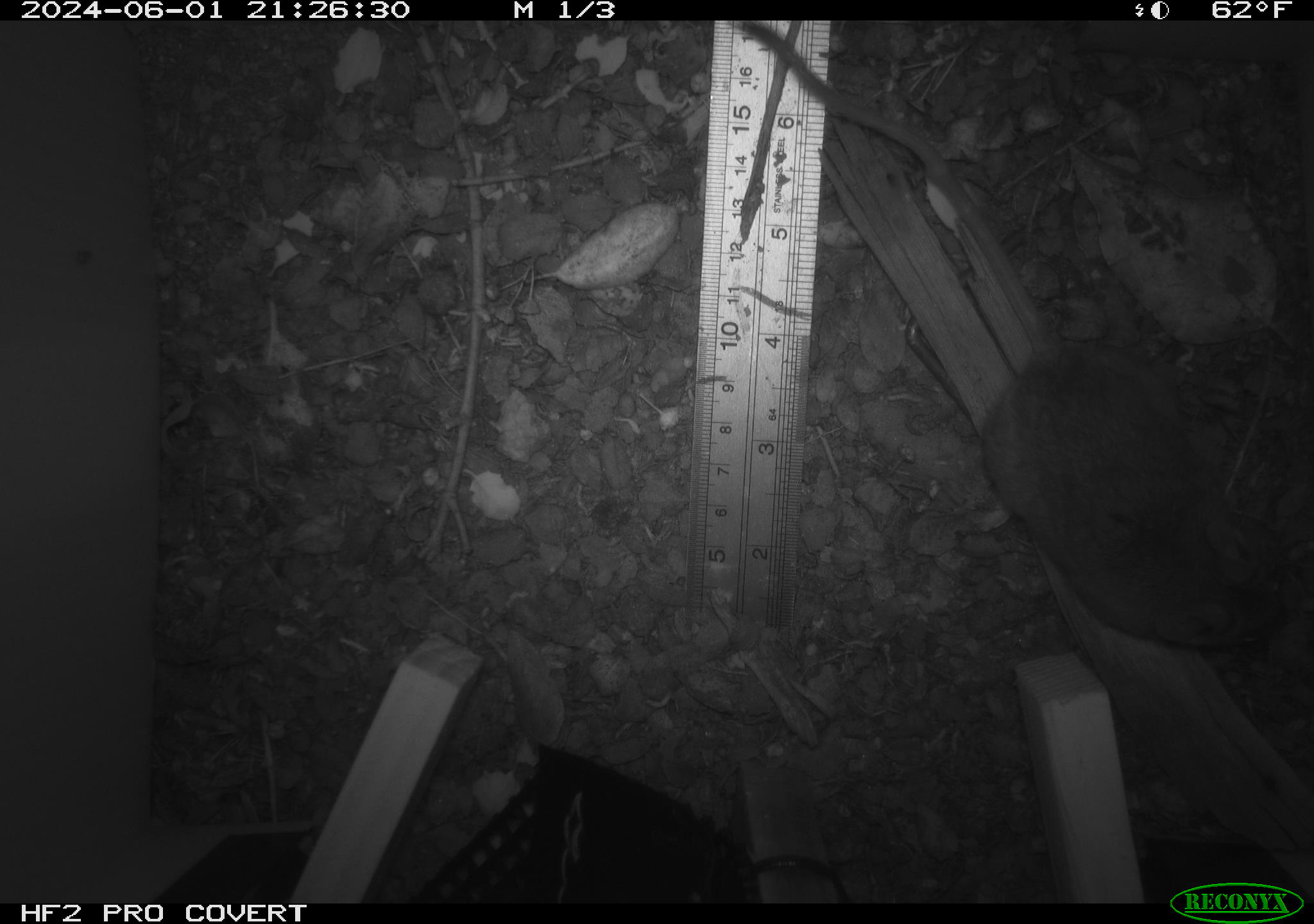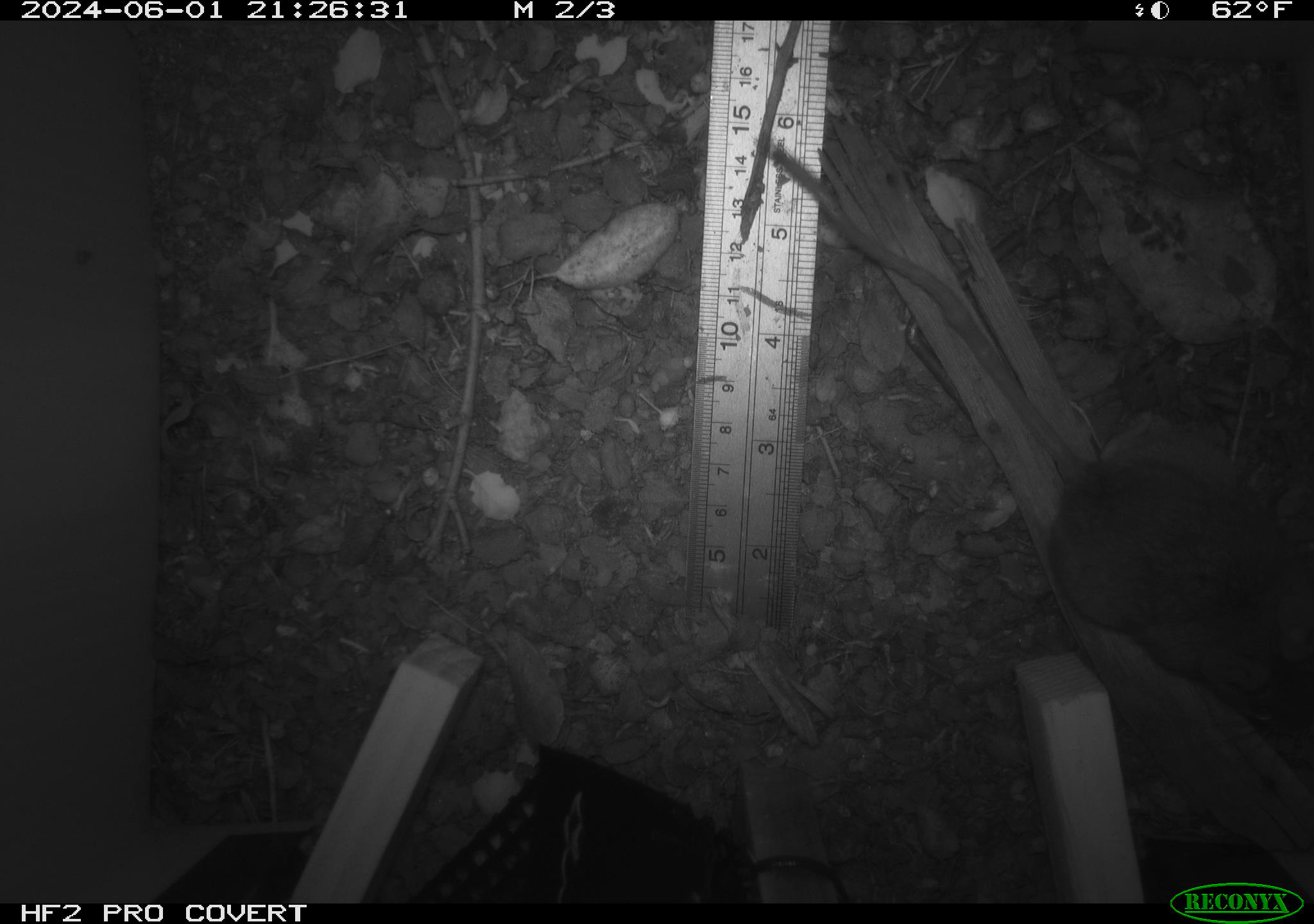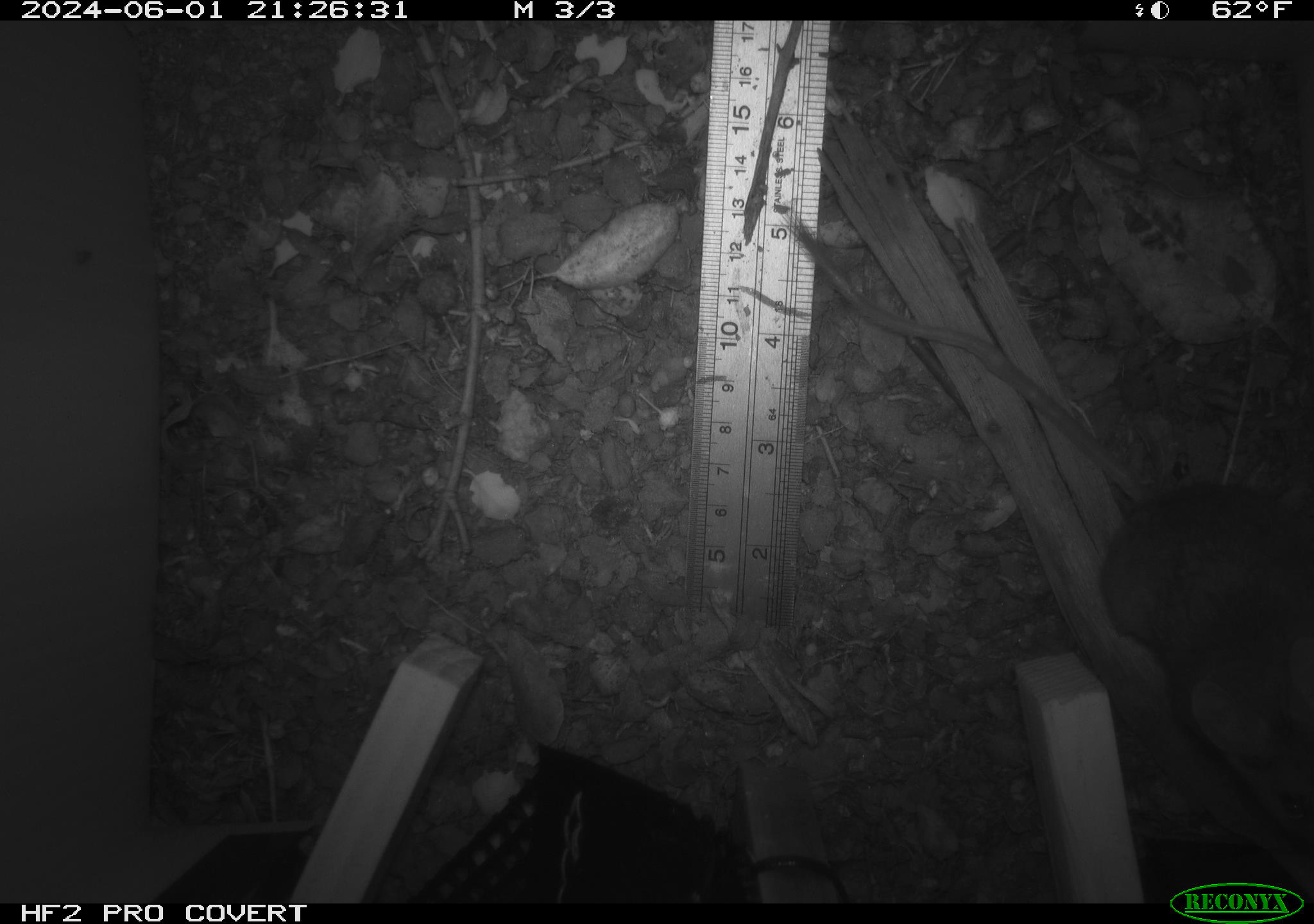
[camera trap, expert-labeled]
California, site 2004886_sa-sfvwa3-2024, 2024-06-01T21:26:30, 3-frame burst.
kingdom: Animalia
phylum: Chordata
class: Mammalia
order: Rodentia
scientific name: Rodentia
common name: mouse species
Mouse species (Rodentia).